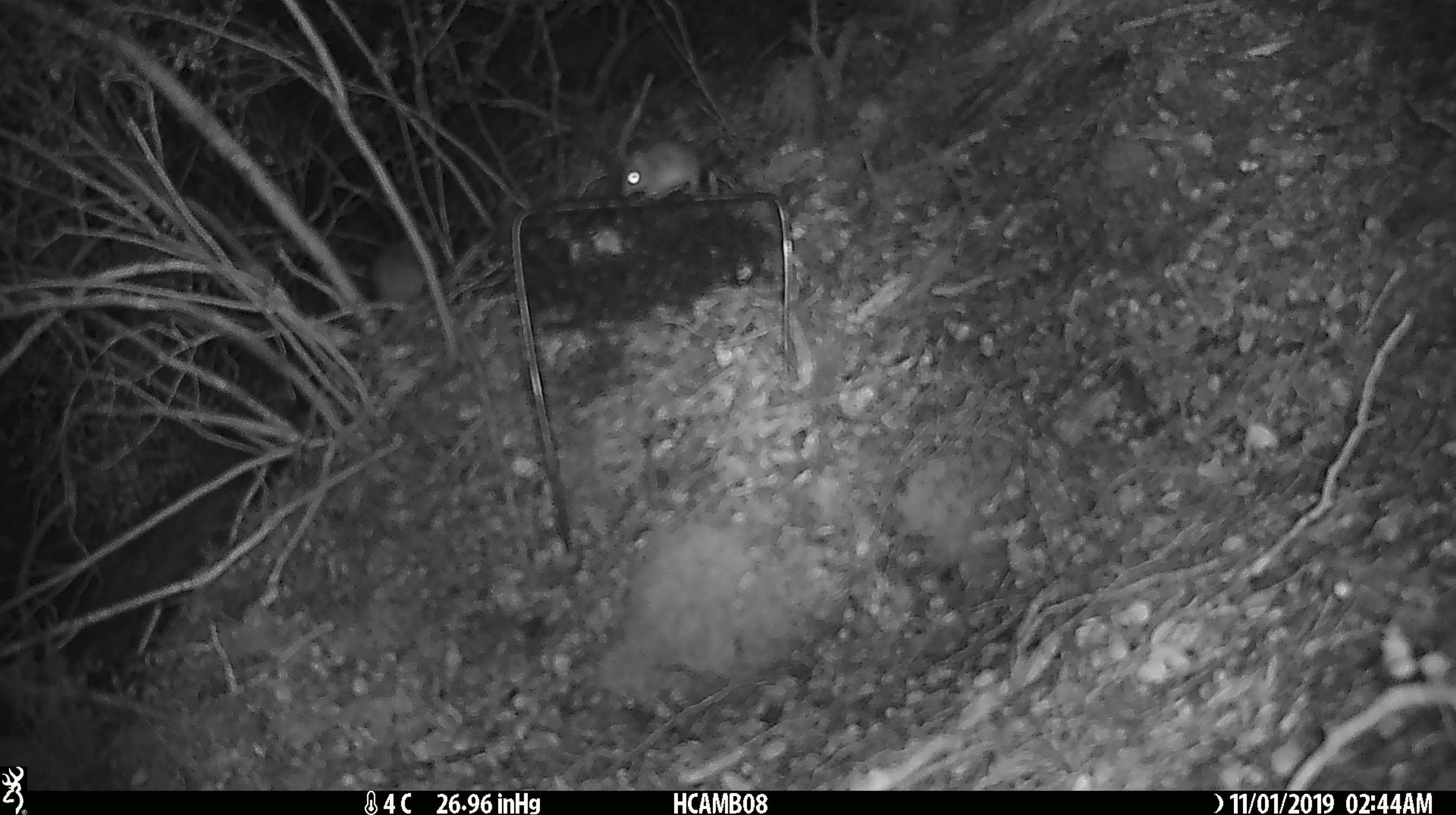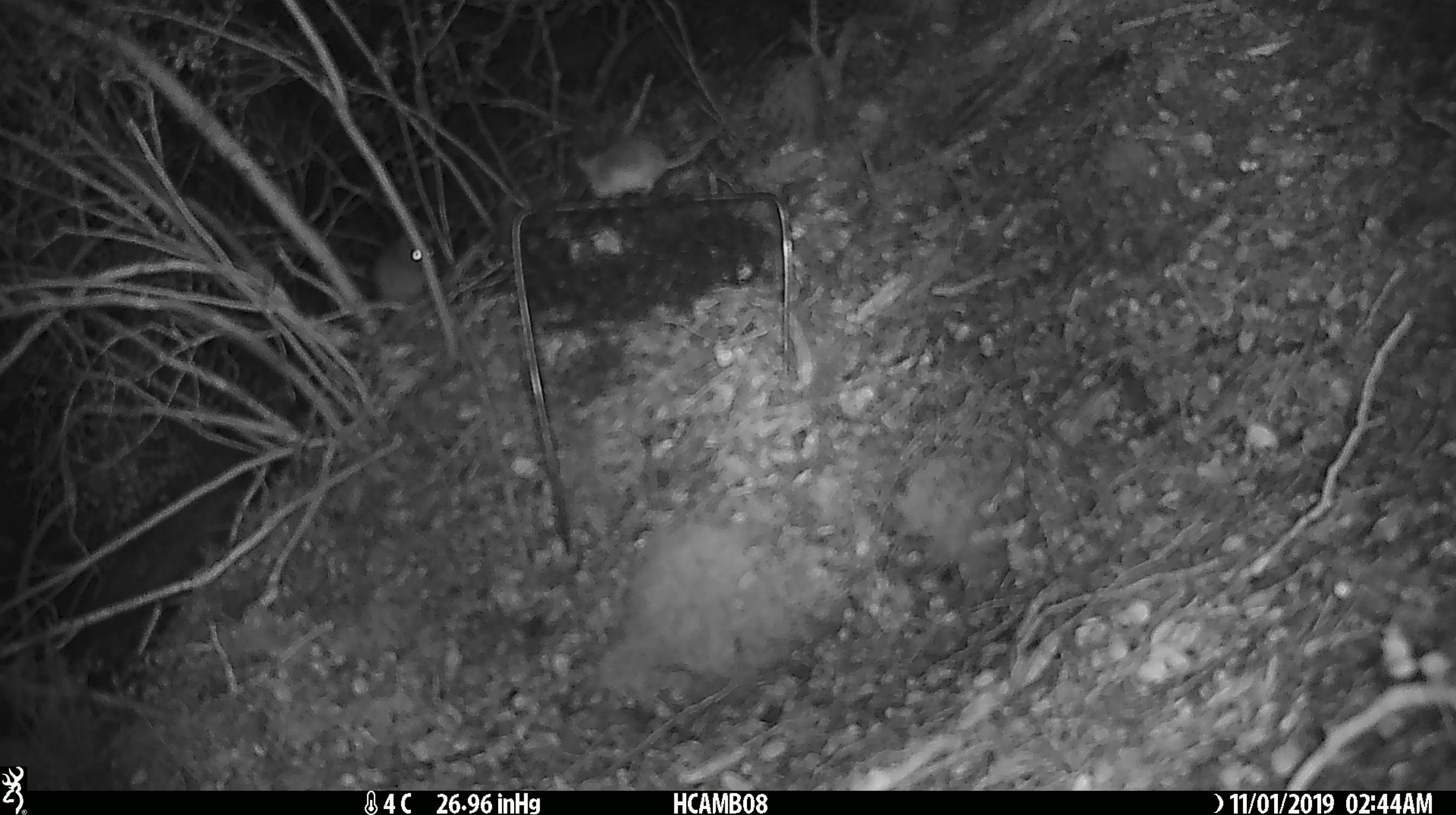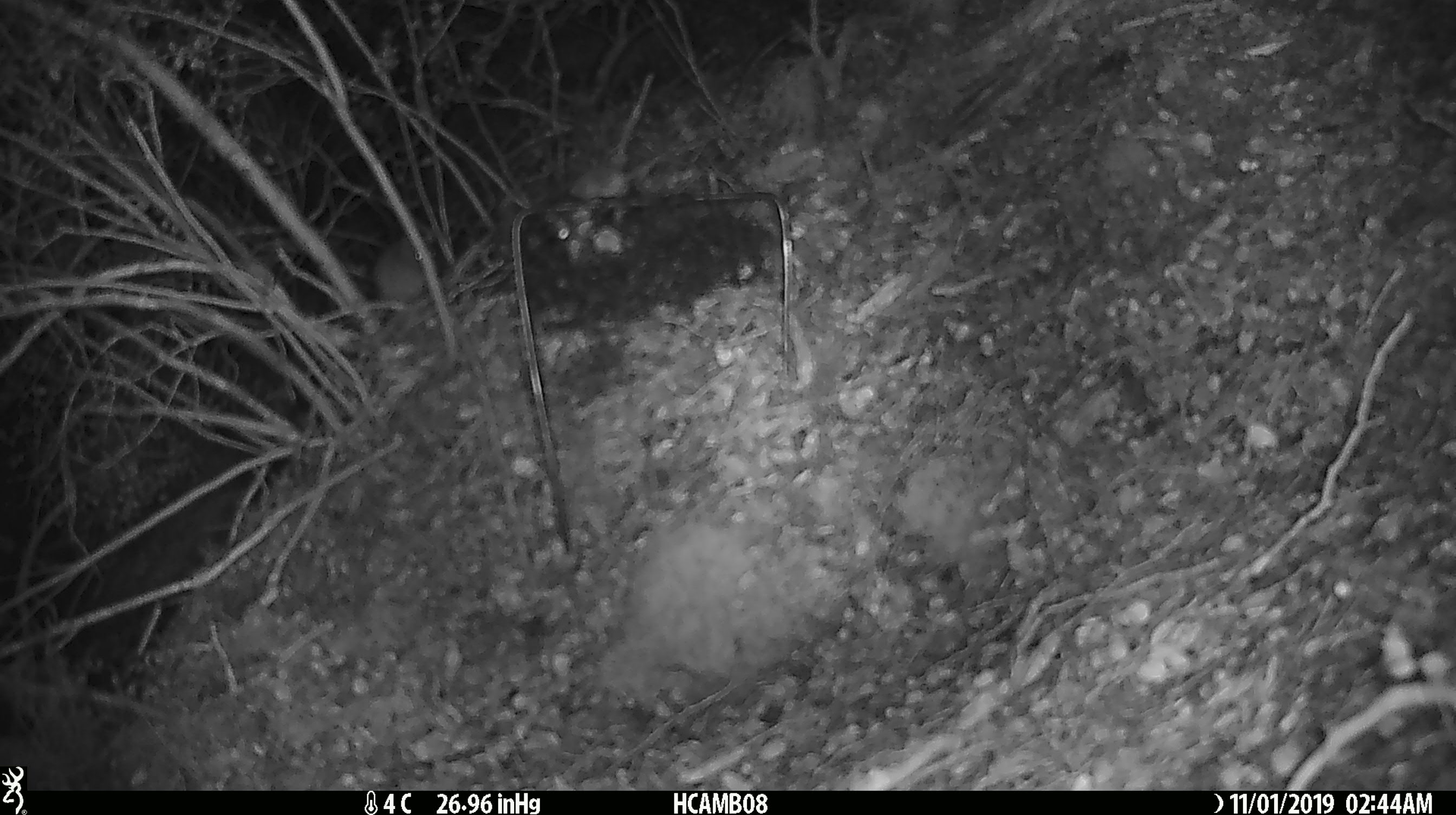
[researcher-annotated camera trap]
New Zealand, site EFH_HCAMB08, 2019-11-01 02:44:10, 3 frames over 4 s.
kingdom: Animalia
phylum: Chordata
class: Mammalia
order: Rodentia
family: Muridae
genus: Mus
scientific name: Mus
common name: mouse